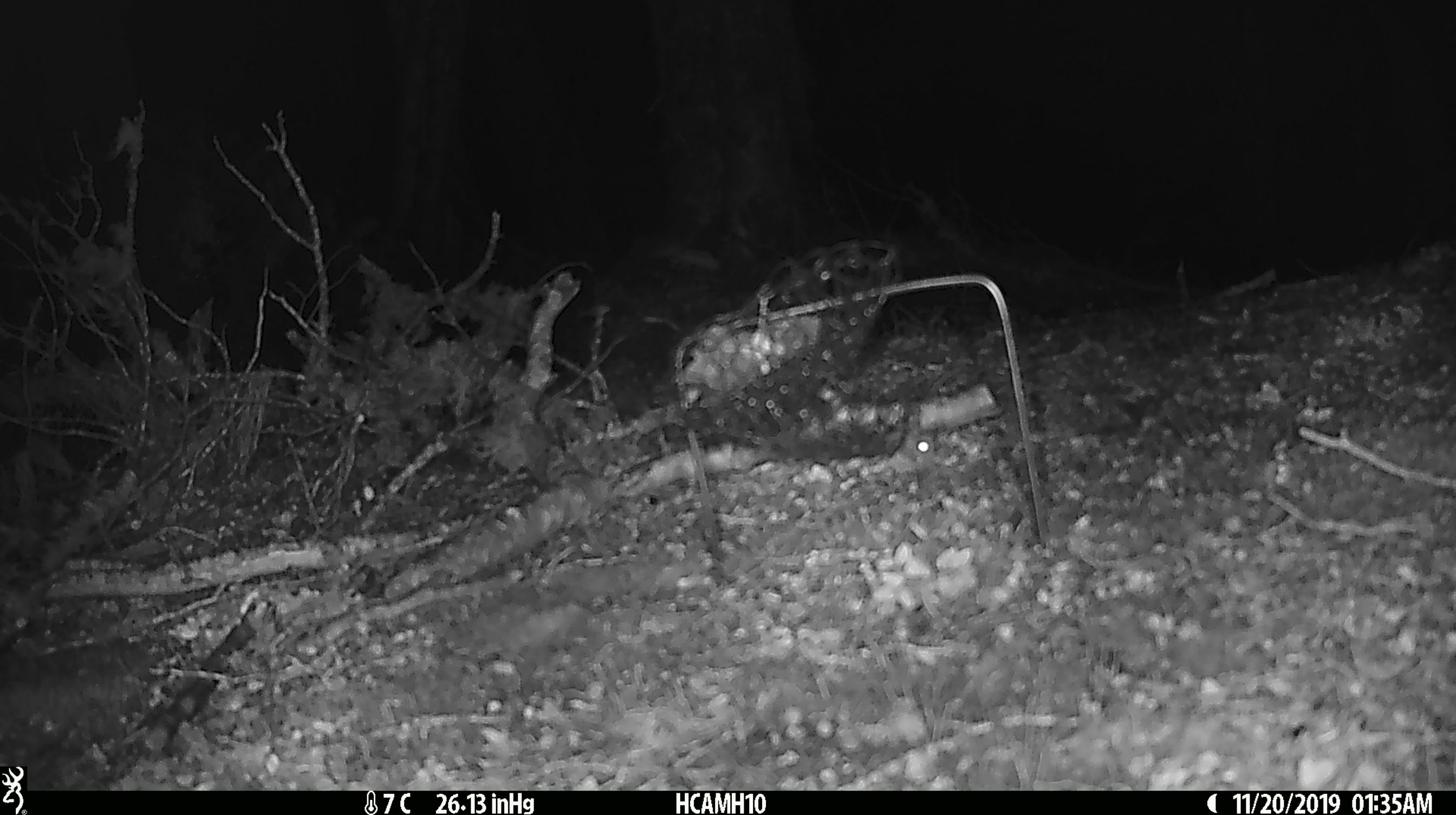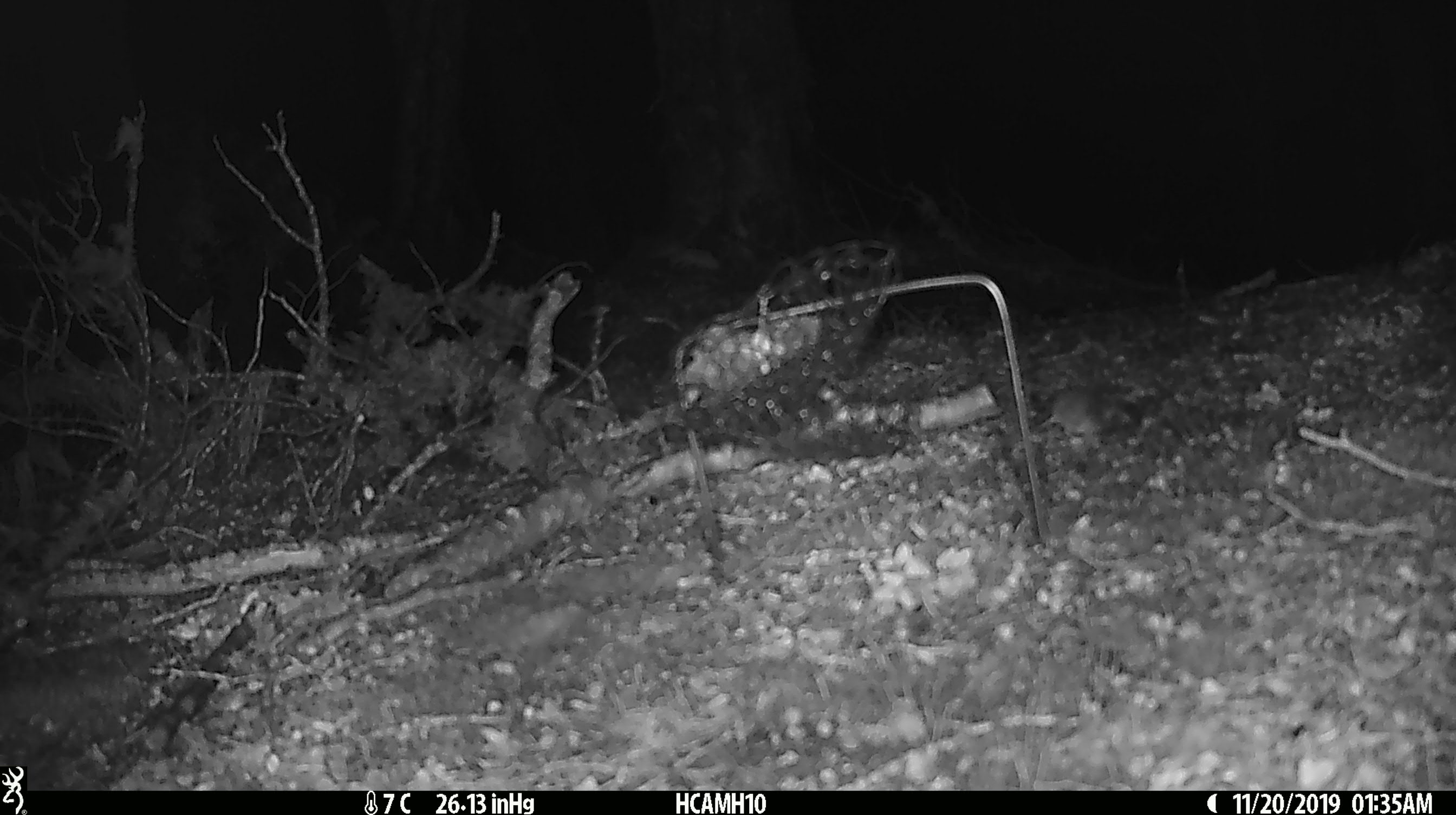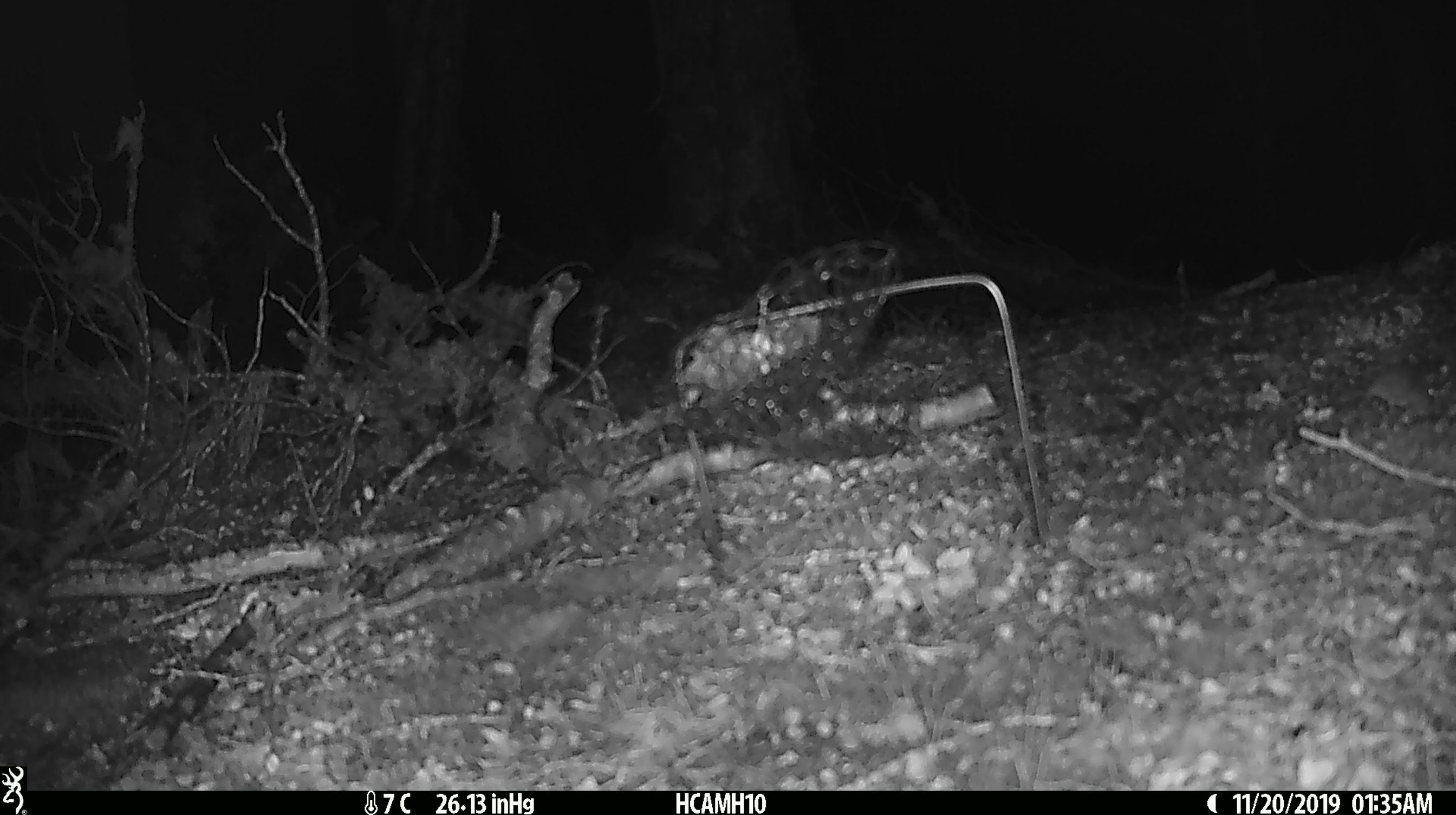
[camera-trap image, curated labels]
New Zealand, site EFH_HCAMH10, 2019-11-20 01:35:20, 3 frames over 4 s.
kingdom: Animalia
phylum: Chordata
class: Mammalia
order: Rodentia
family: Muridae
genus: Mus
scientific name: Mus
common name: mouse